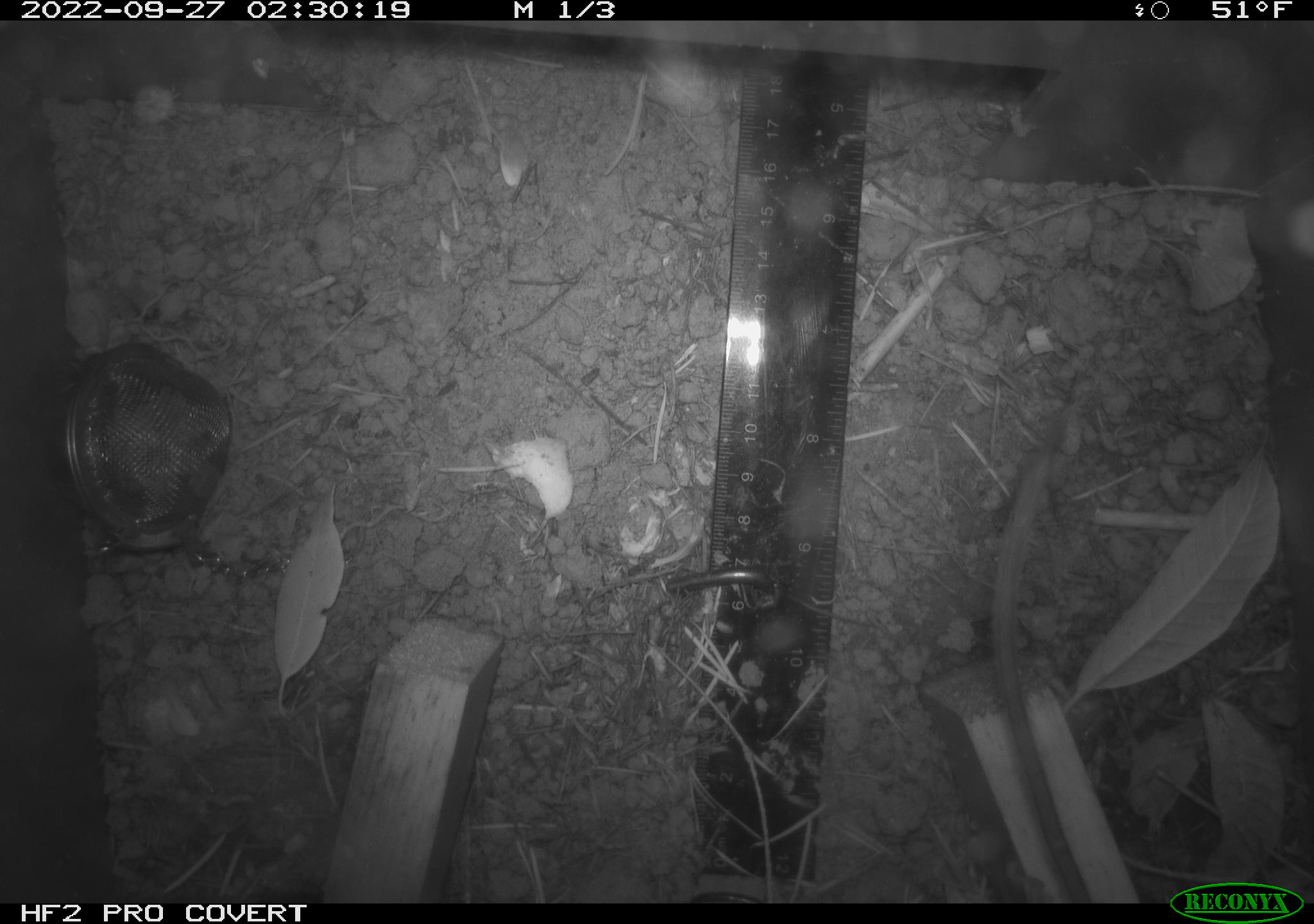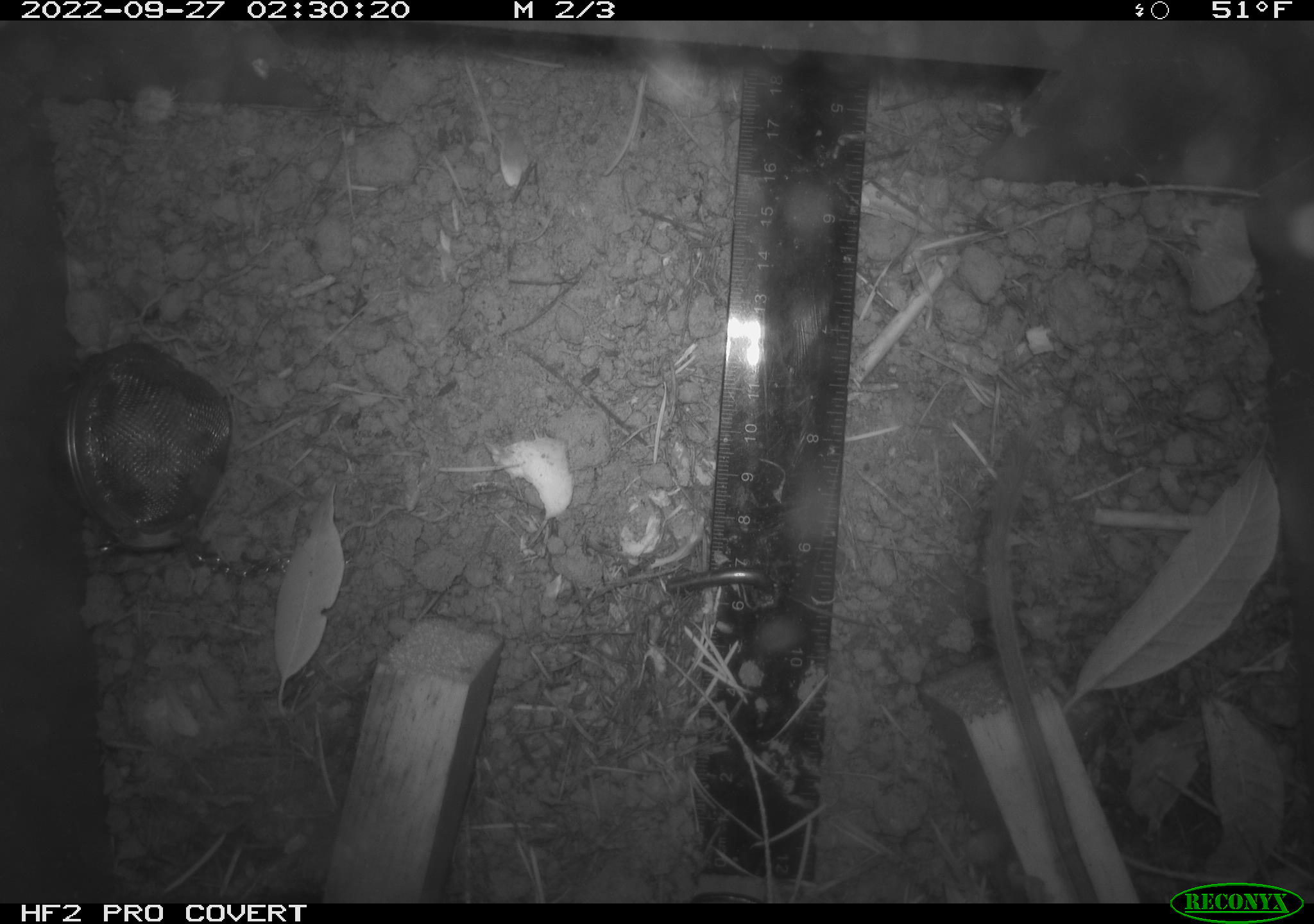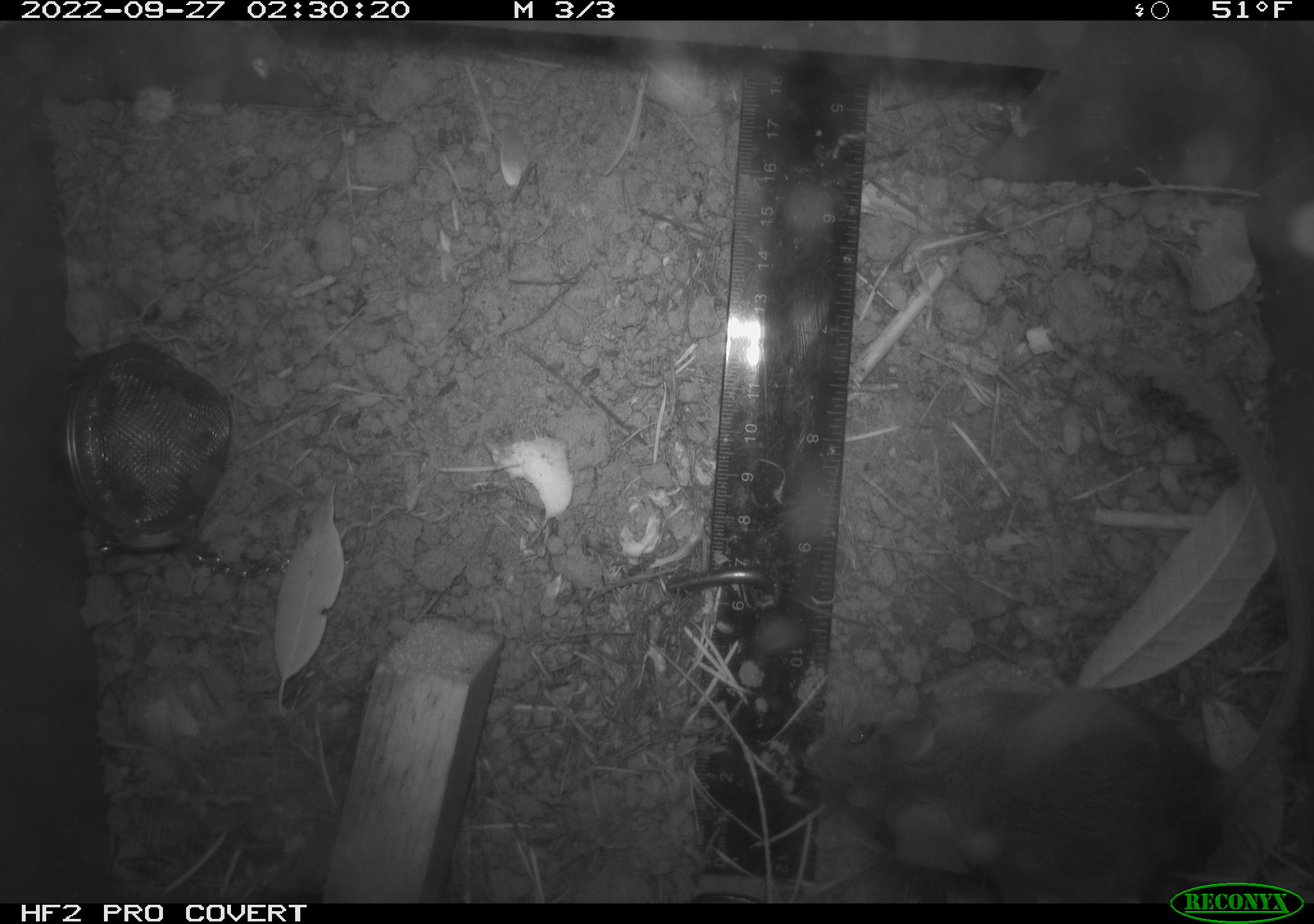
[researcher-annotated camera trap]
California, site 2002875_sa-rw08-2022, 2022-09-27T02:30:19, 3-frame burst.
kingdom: Animalia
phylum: Chordata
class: Mammalia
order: Rodentia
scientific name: Rodentia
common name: mouse species